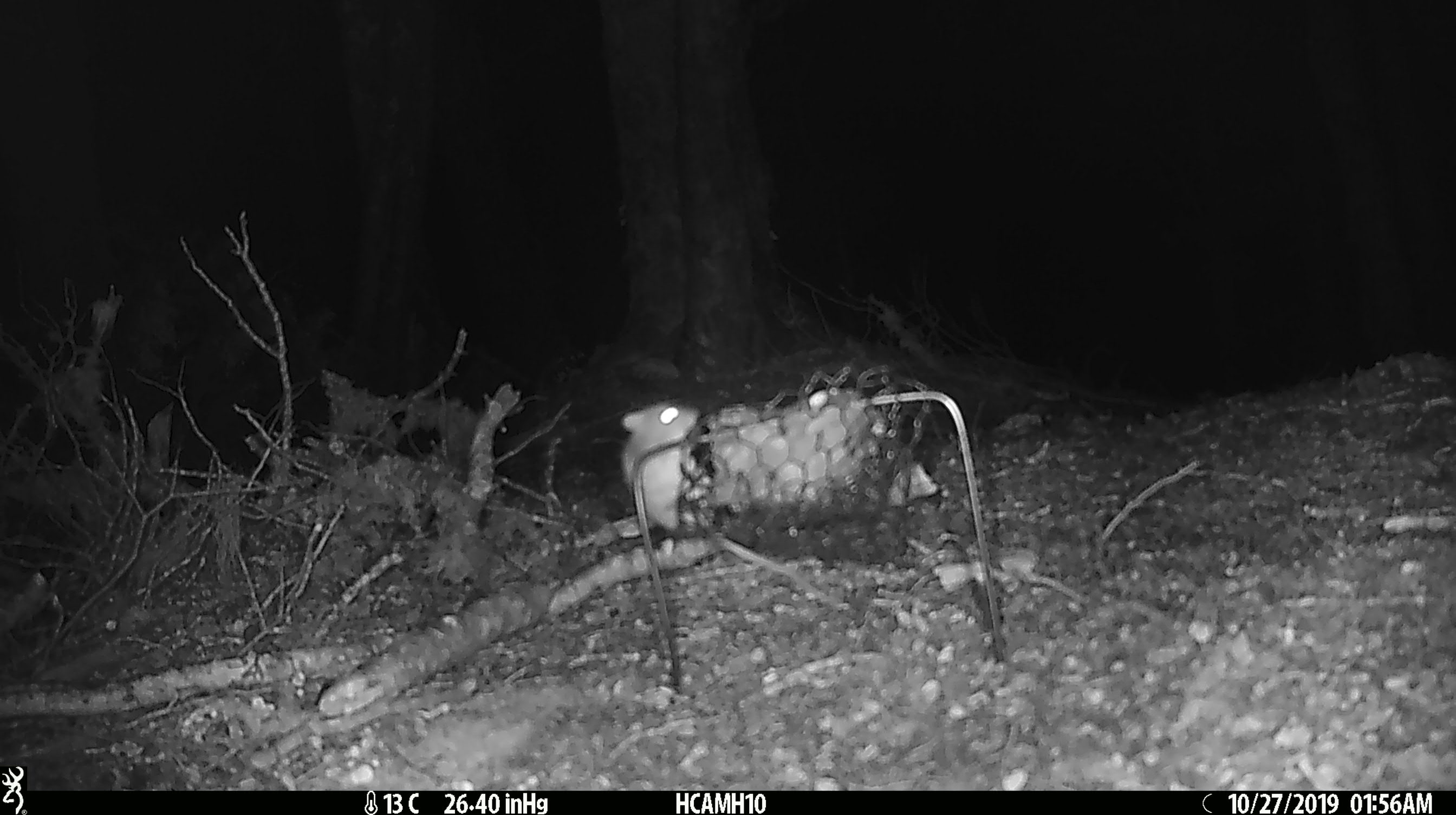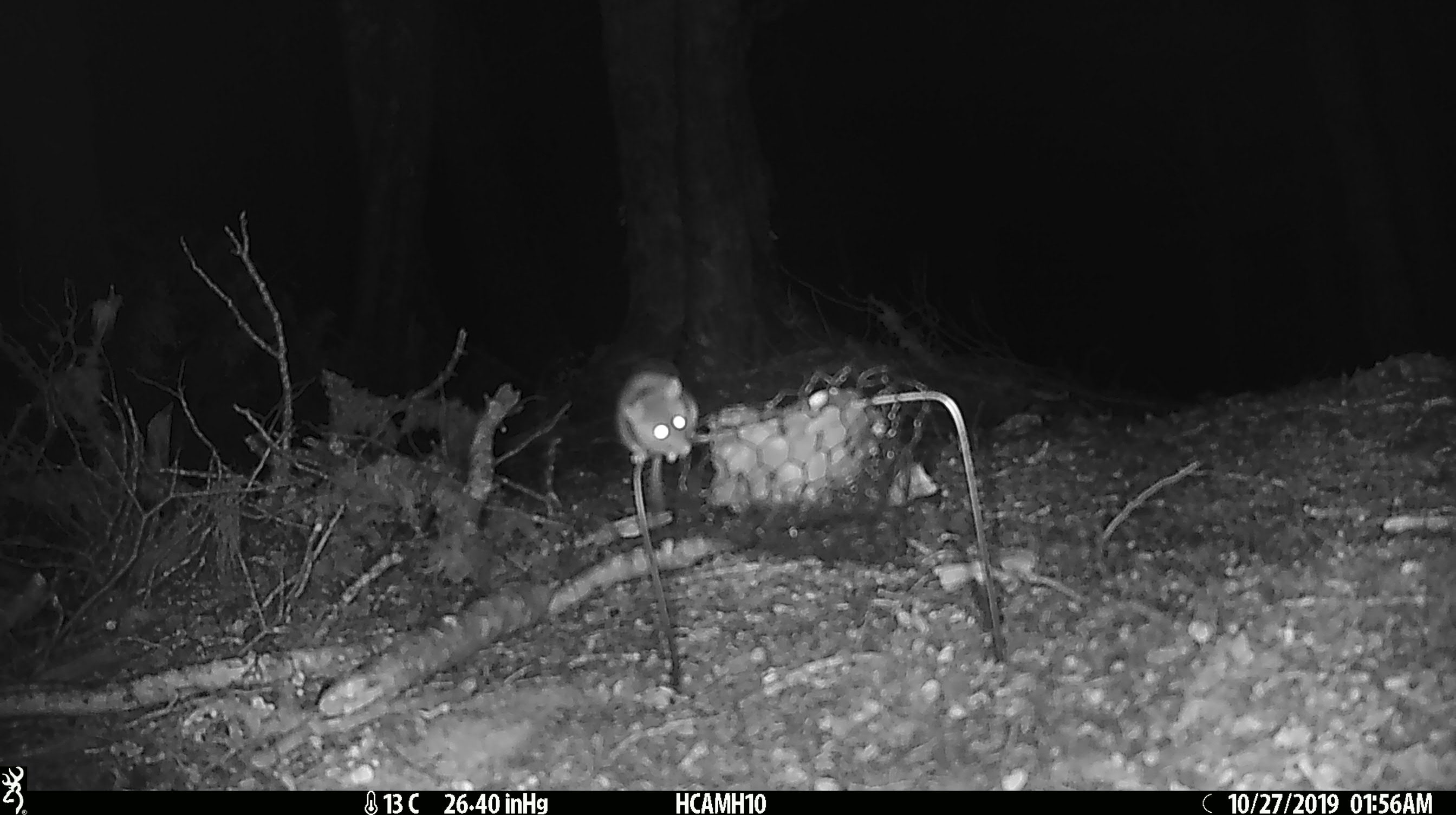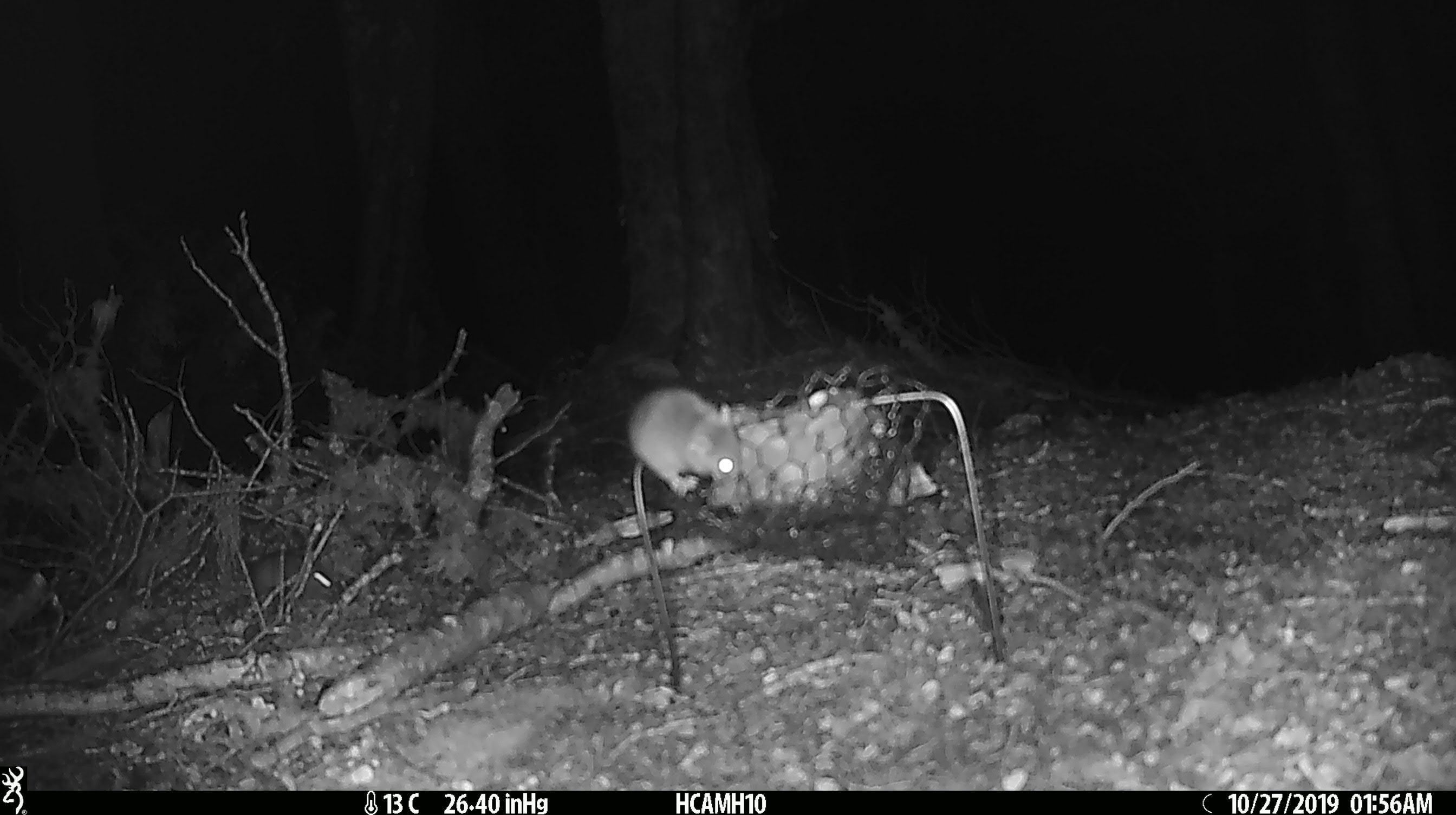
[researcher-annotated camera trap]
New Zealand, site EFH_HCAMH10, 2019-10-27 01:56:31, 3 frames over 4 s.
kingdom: Animalia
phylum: Chordata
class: Mammalia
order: Rodentia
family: Muridae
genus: Mus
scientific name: Mus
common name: mouse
Mouse (Mus).